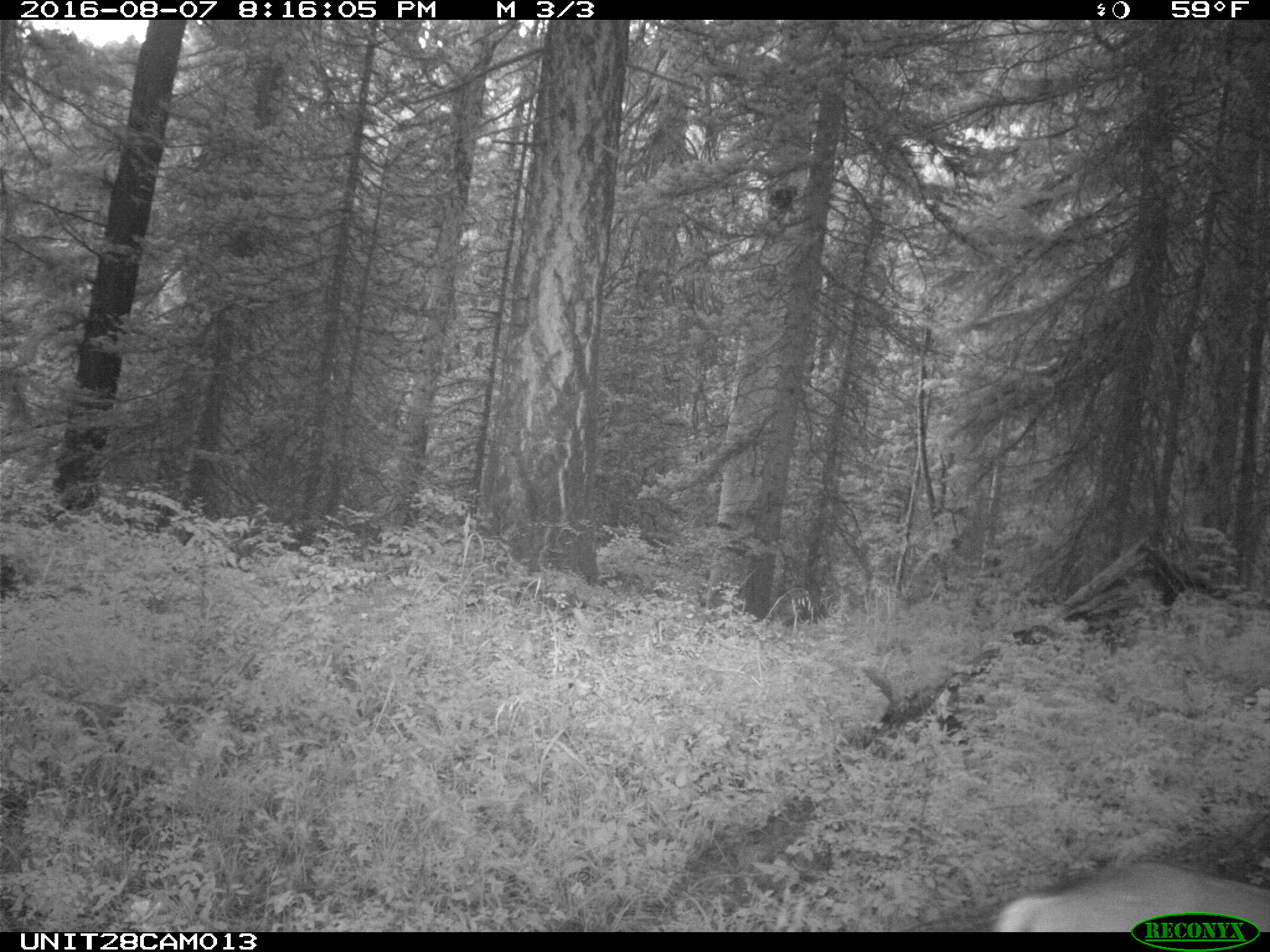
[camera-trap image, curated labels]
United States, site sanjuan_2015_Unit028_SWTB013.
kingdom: Animalia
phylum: Chordata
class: Mammalia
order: Artiodactyla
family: Cervidae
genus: Odocoileus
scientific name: Odocoileus hemionus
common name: mule deer